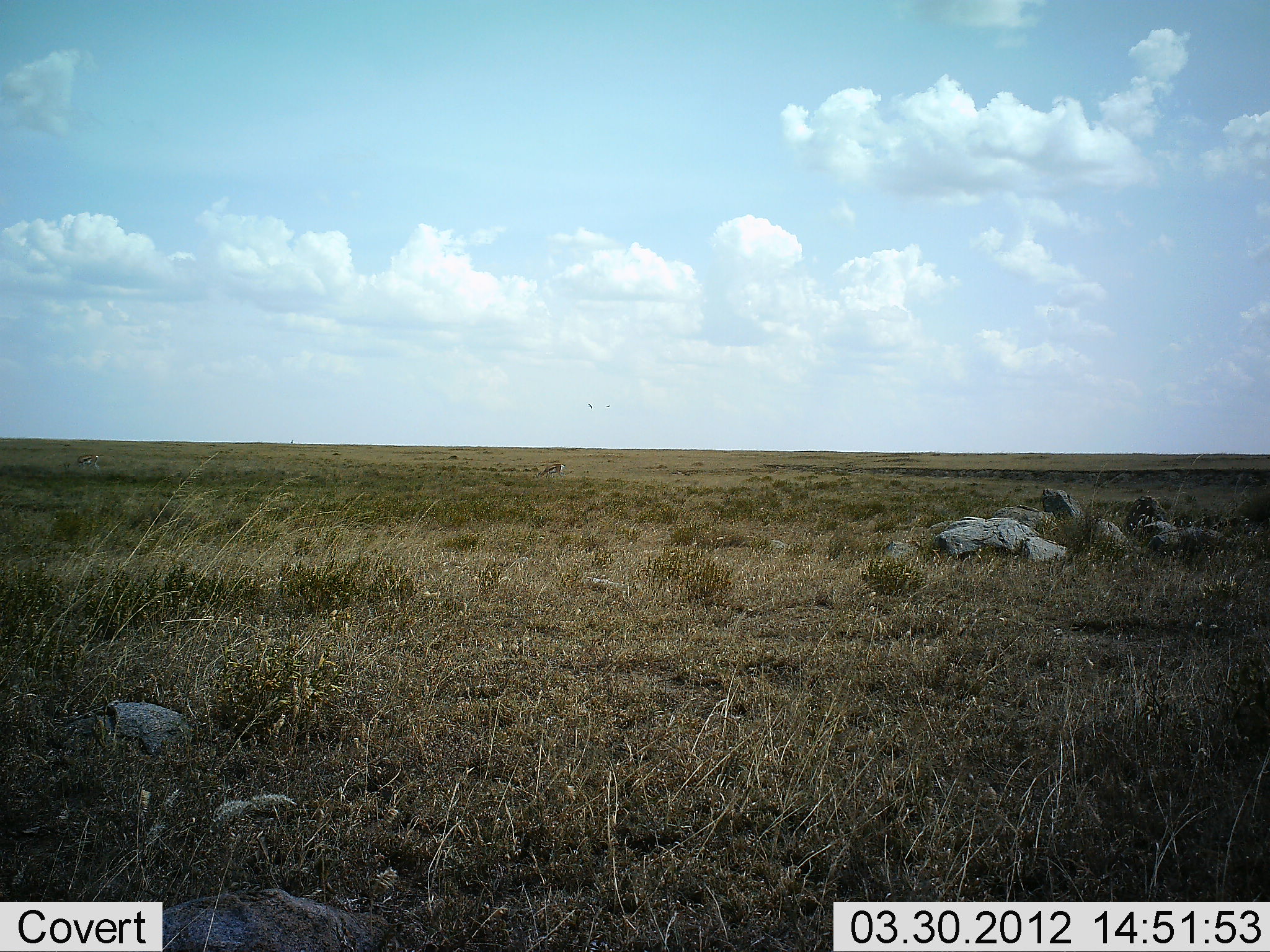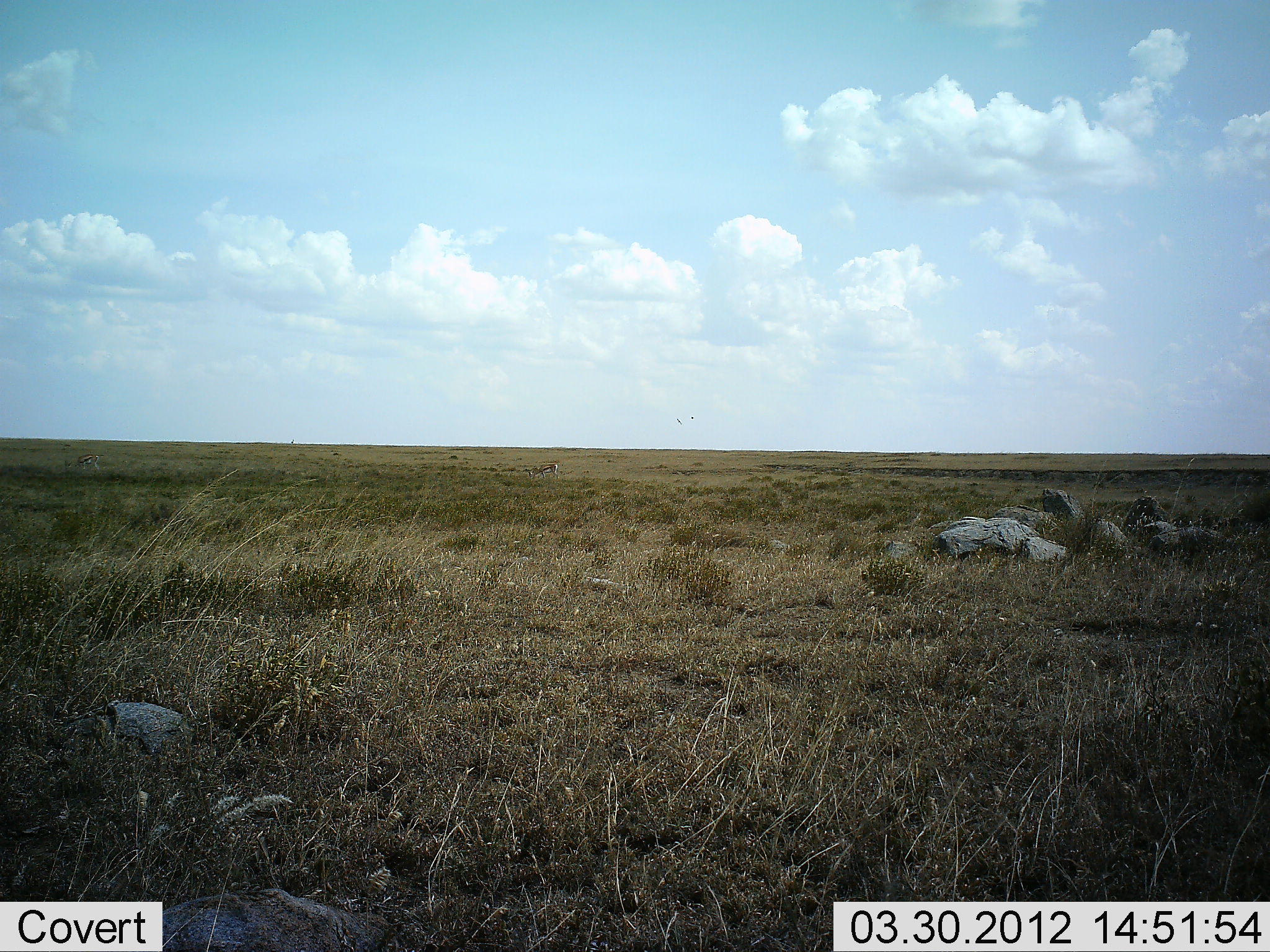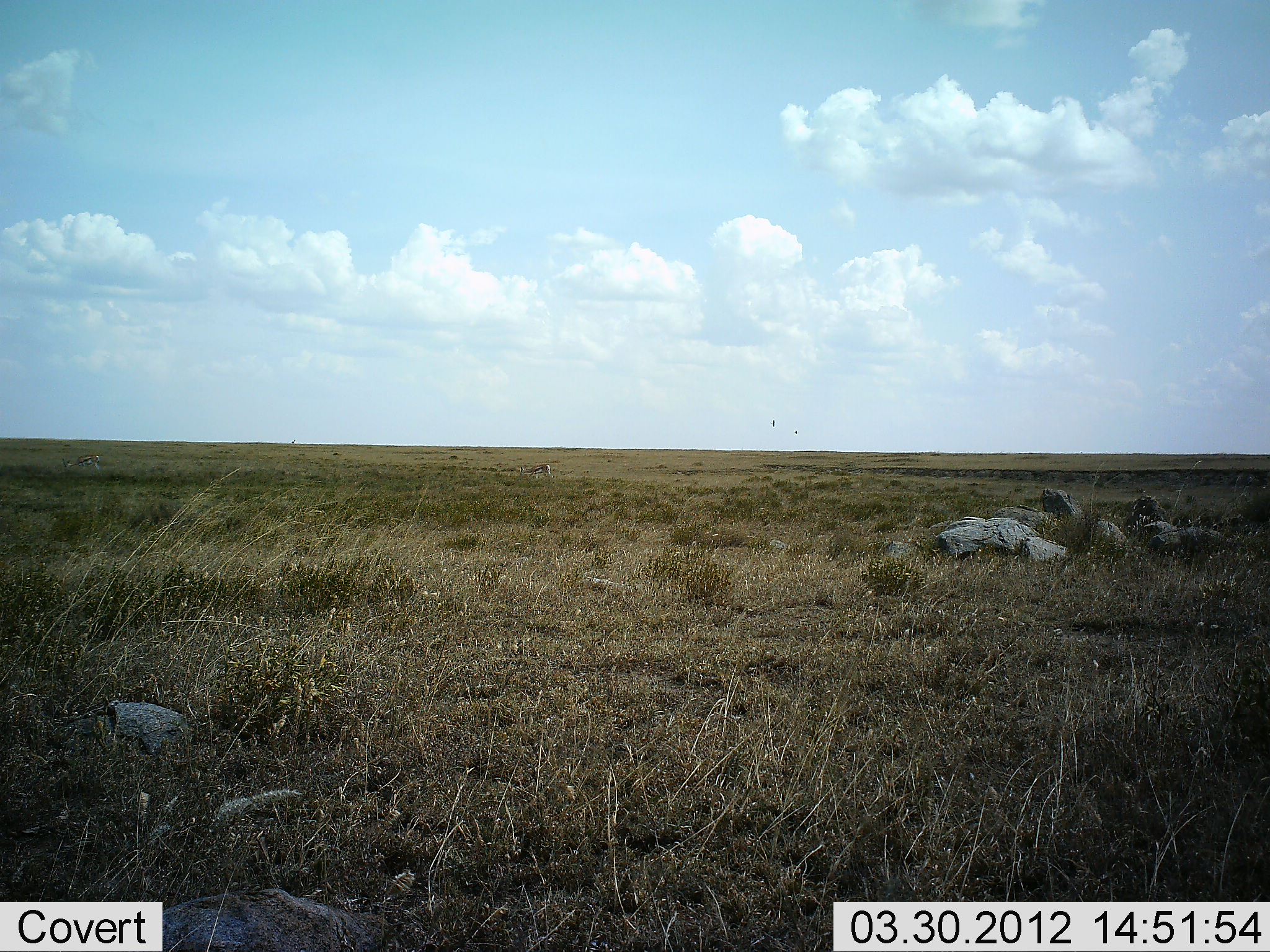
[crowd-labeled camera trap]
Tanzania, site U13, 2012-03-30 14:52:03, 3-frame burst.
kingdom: Animalia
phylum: Chordata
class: Mammalia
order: Artiodactyla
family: Bovidae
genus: Eudorcas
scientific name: Eudorcas thomsonii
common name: thomson's gazelle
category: gazellethomsons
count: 1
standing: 0%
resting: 0%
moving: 57%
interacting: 0%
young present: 0%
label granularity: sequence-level